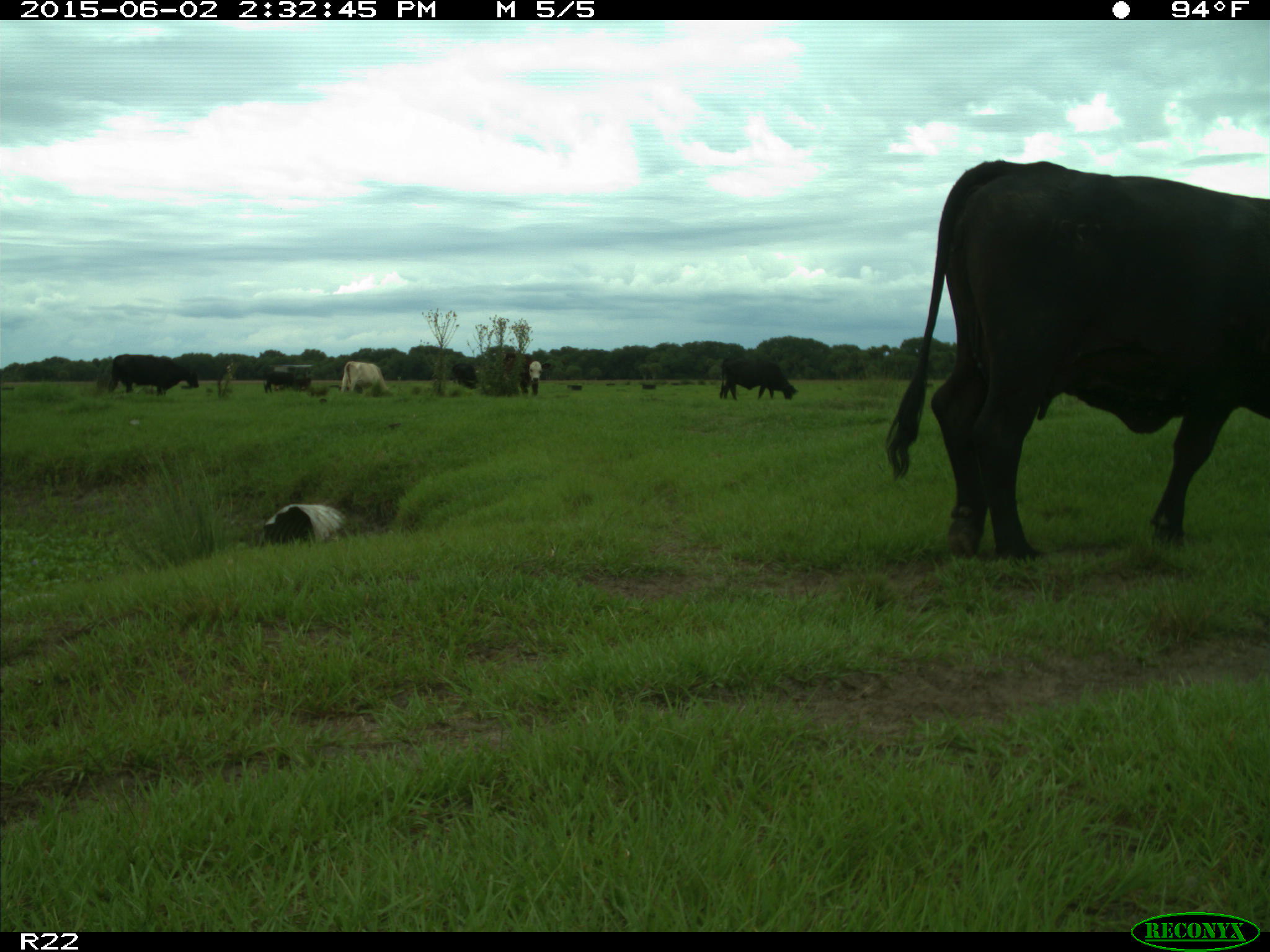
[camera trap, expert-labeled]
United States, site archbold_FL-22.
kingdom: Animalia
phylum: Chordata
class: Mammalia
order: Artiodactyla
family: Bovidae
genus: Bos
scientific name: Bos taurus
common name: domestic cow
Bos taurus (domestic cow).